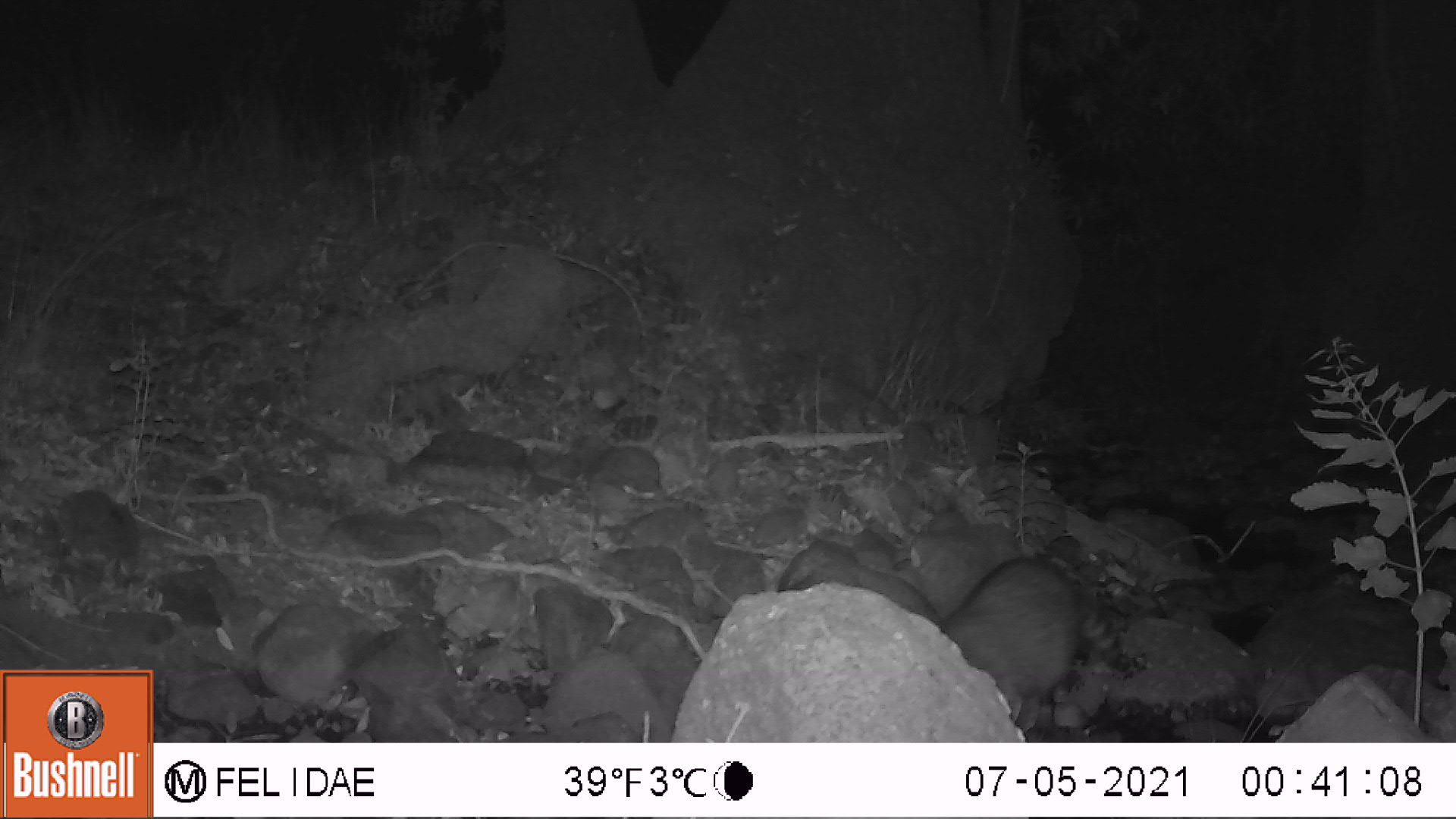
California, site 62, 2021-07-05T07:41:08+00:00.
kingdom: Animalia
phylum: Chordata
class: Mammalia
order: Carnivora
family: Procyonidae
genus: Procyon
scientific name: Procyon lotor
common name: raccoon